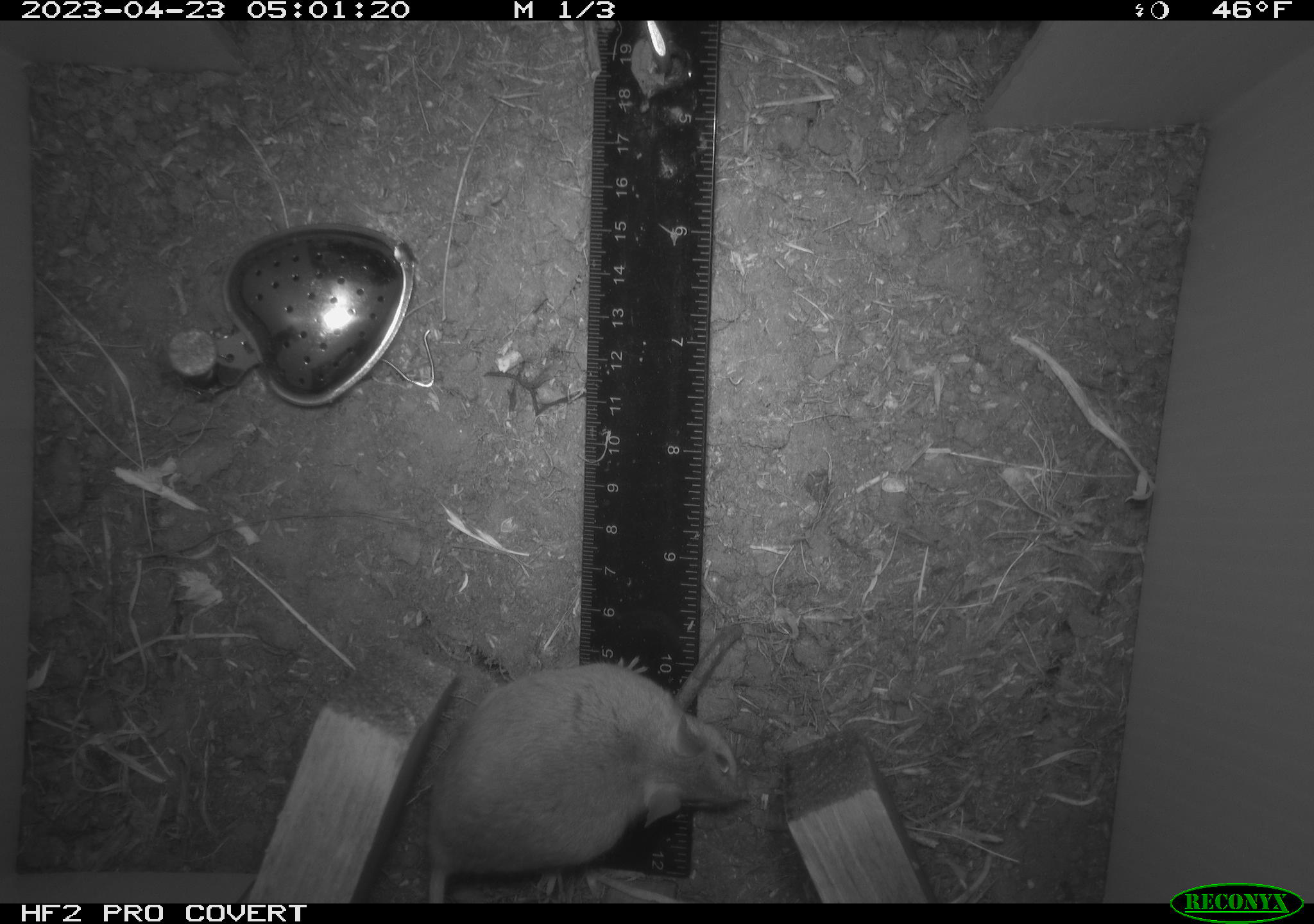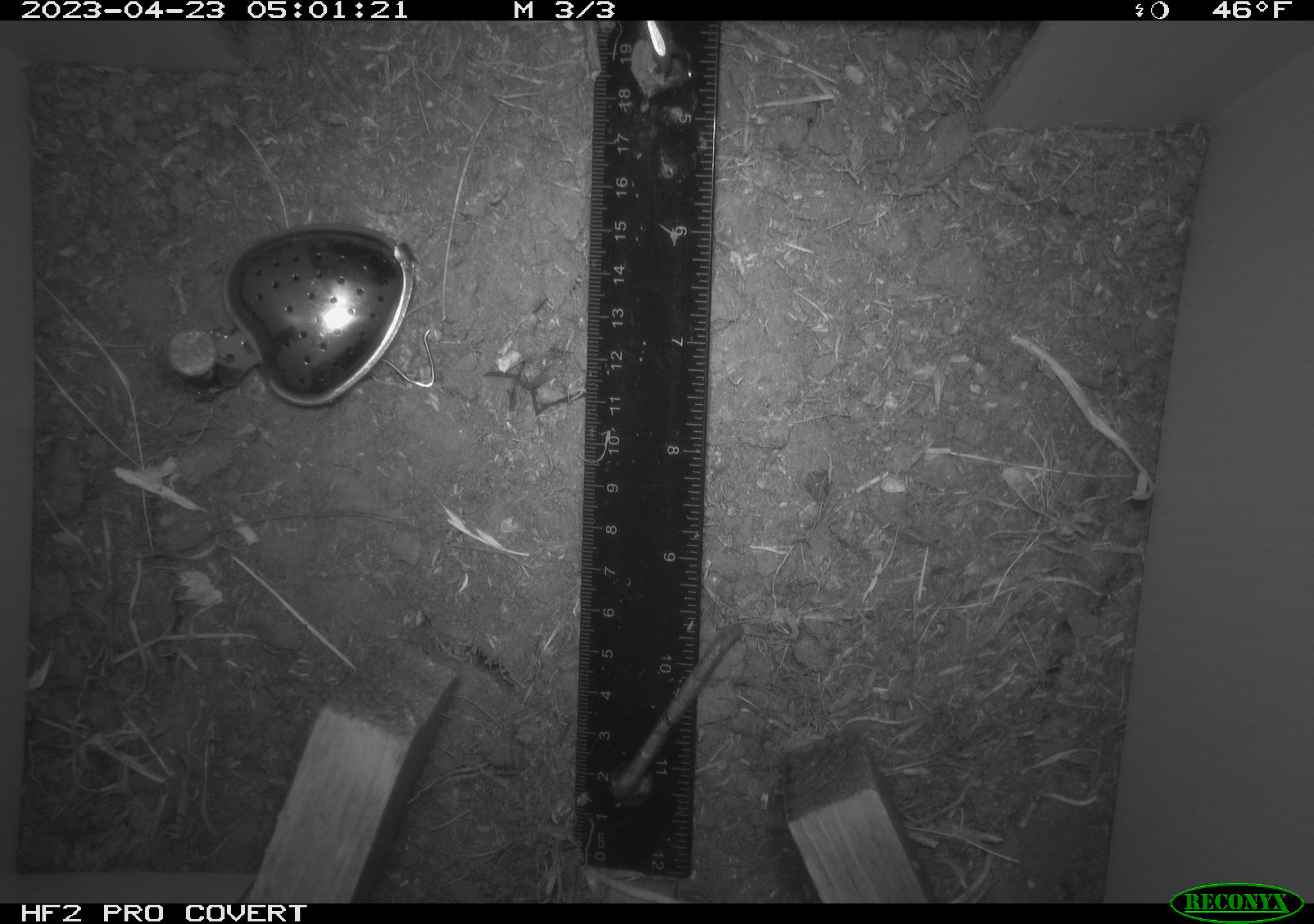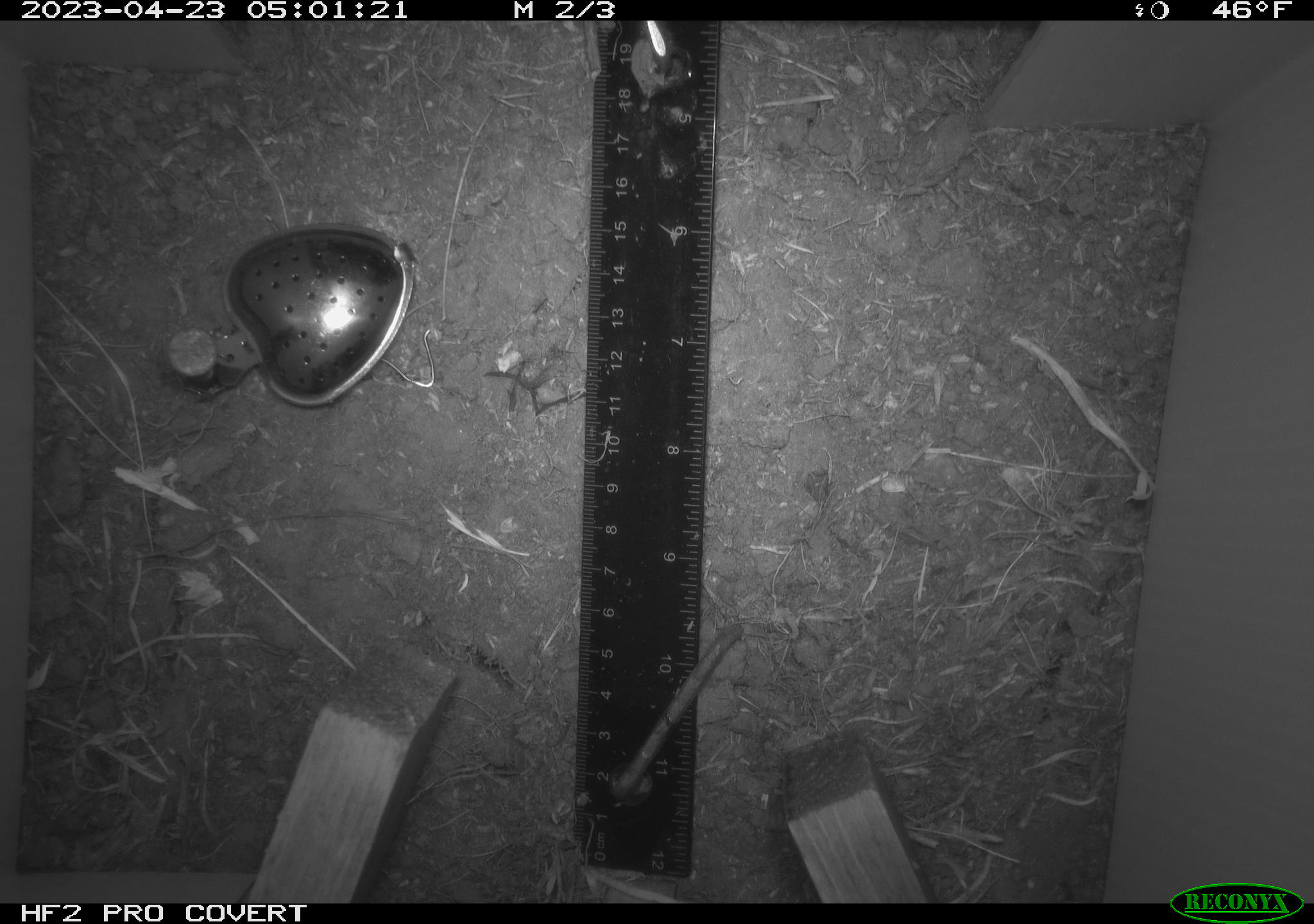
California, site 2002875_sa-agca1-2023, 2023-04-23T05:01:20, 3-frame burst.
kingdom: Animalia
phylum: Chordata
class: Mammalia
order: Rodentia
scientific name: Rodentia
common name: mouse species